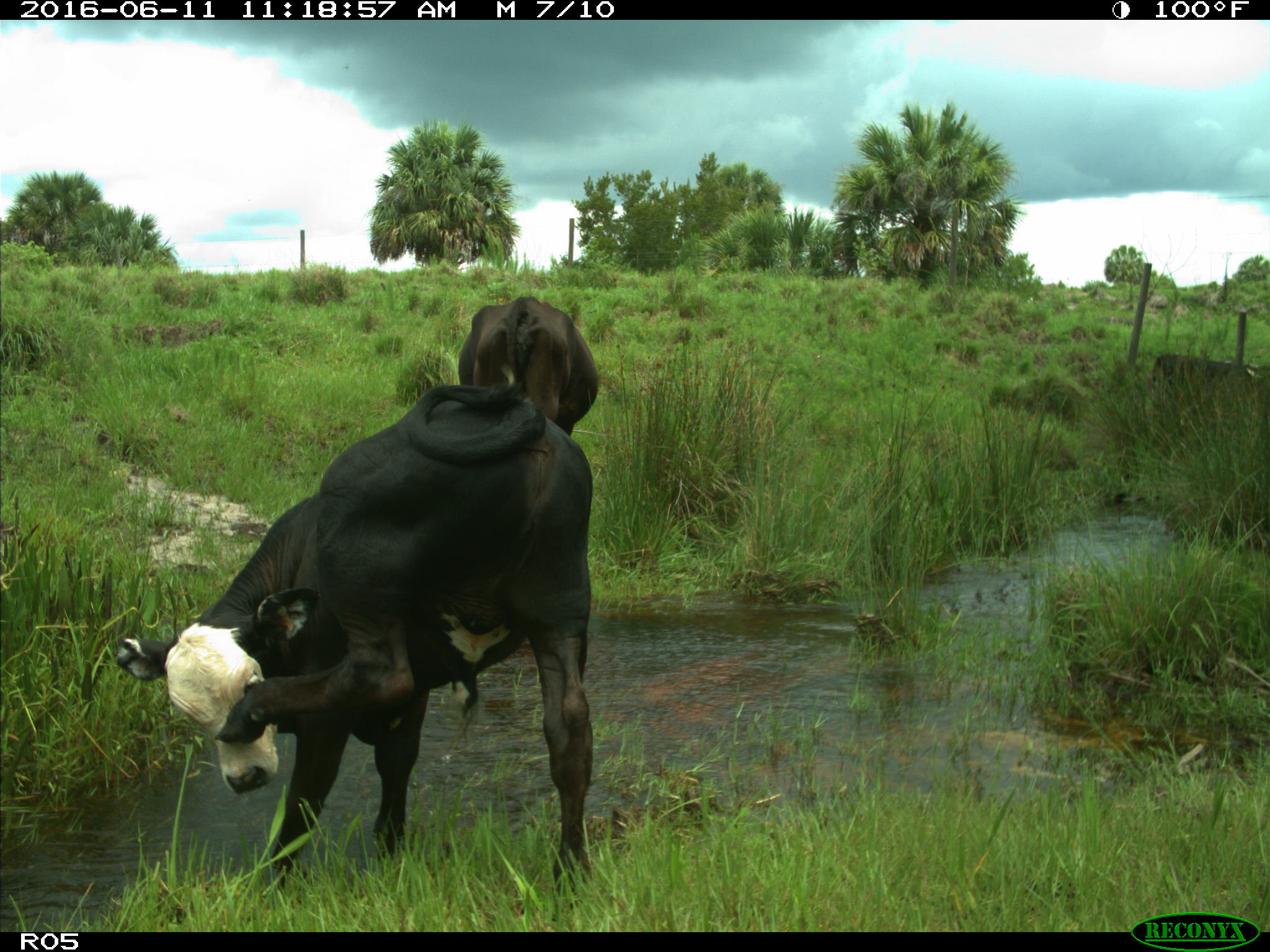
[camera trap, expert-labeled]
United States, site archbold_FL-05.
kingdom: Animalia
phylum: Chordata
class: Mammalia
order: Artiodactyla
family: Bovidae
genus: Bos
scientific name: Bos taurus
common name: domestic cow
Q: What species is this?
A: Bos taurus (domestic cow).